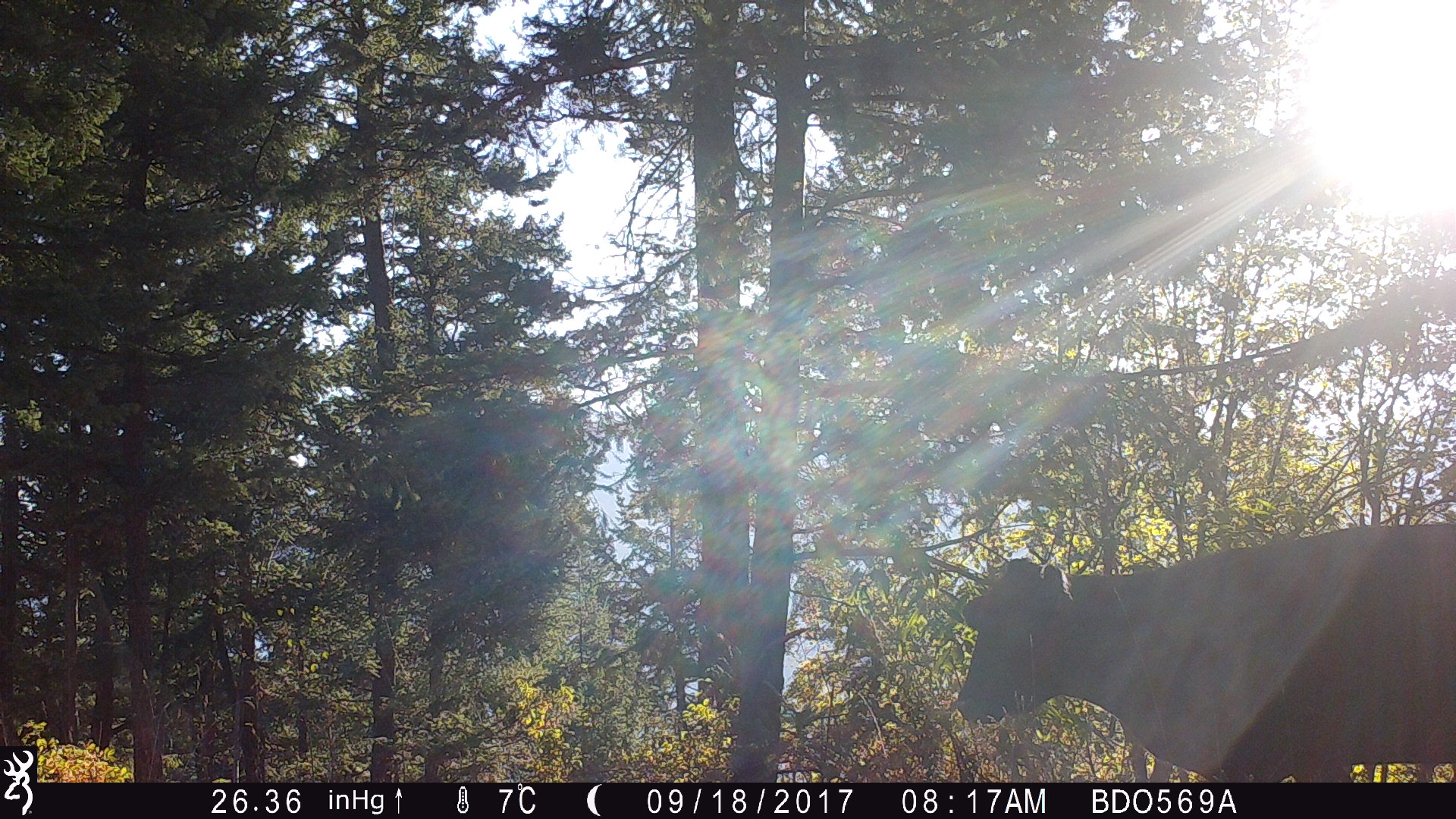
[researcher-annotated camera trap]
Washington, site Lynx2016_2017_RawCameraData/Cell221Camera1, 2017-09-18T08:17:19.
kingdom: Animalia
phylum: Chordata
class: Mammalia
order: Artiodactyla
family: Bovidae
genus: Bos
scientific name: Bos taurus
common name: domestic cattle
Domestic cattle (Bos taurus). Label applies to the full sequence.